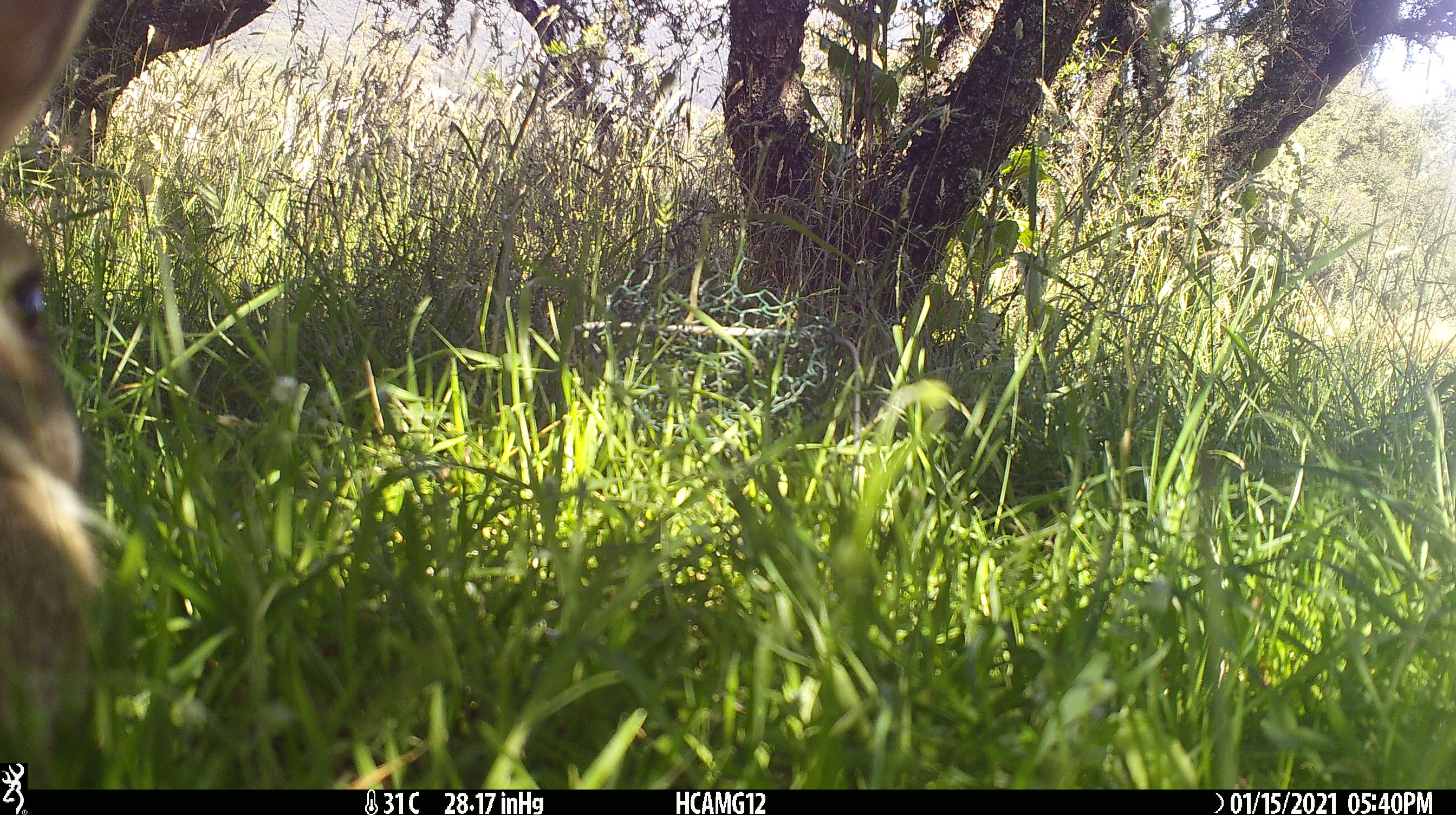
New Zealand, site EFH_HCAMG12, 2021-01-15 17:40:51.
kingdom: Animalia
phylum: Chordata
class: Mammalia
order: Lagomorpha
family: Leporidae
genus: Oryctolagus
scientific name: Oryctolagus cuniculus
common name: european rabbit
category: rabbit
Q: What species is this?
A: Rabbit (european rabbit) (Oryctolagus cuniculus).